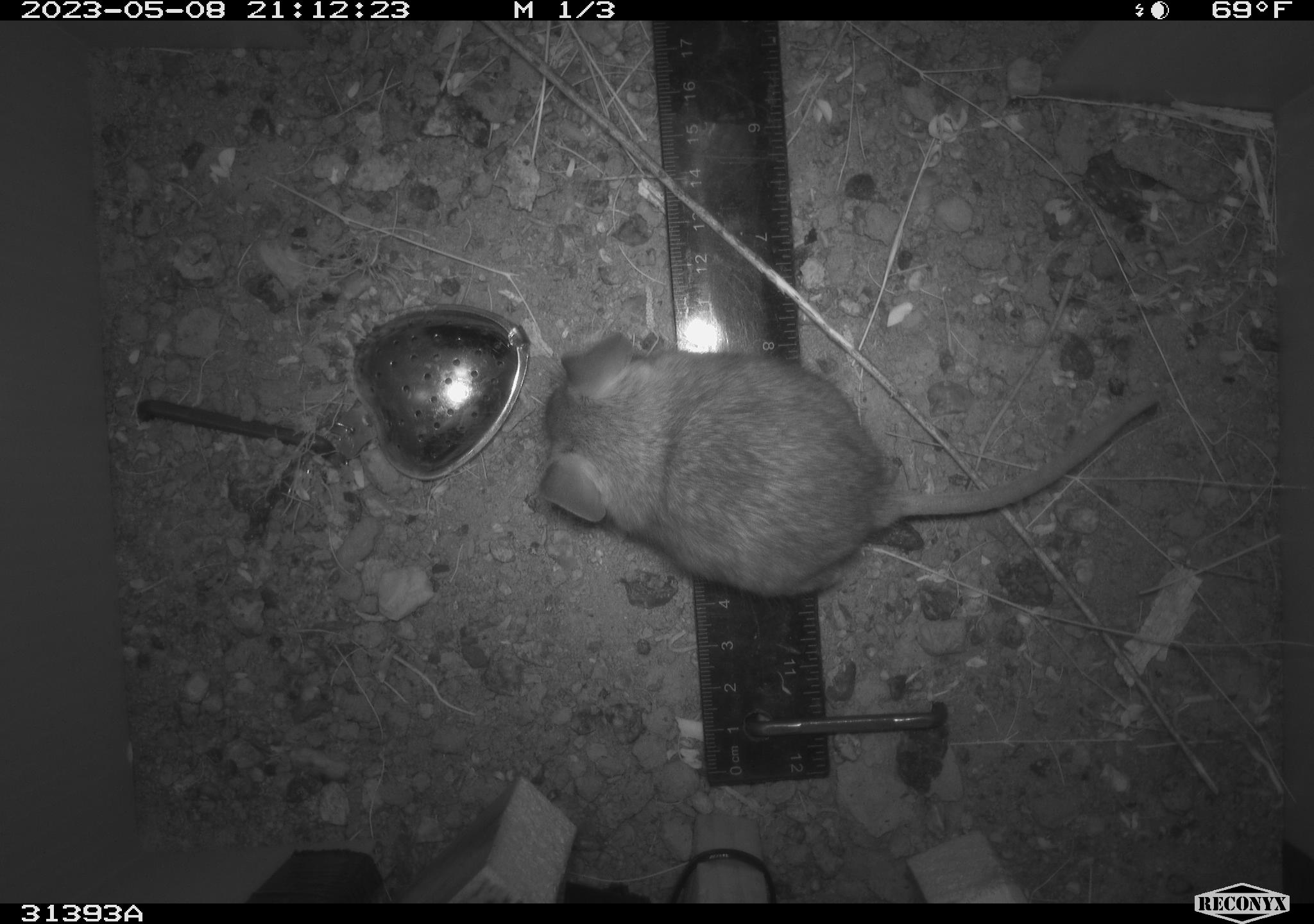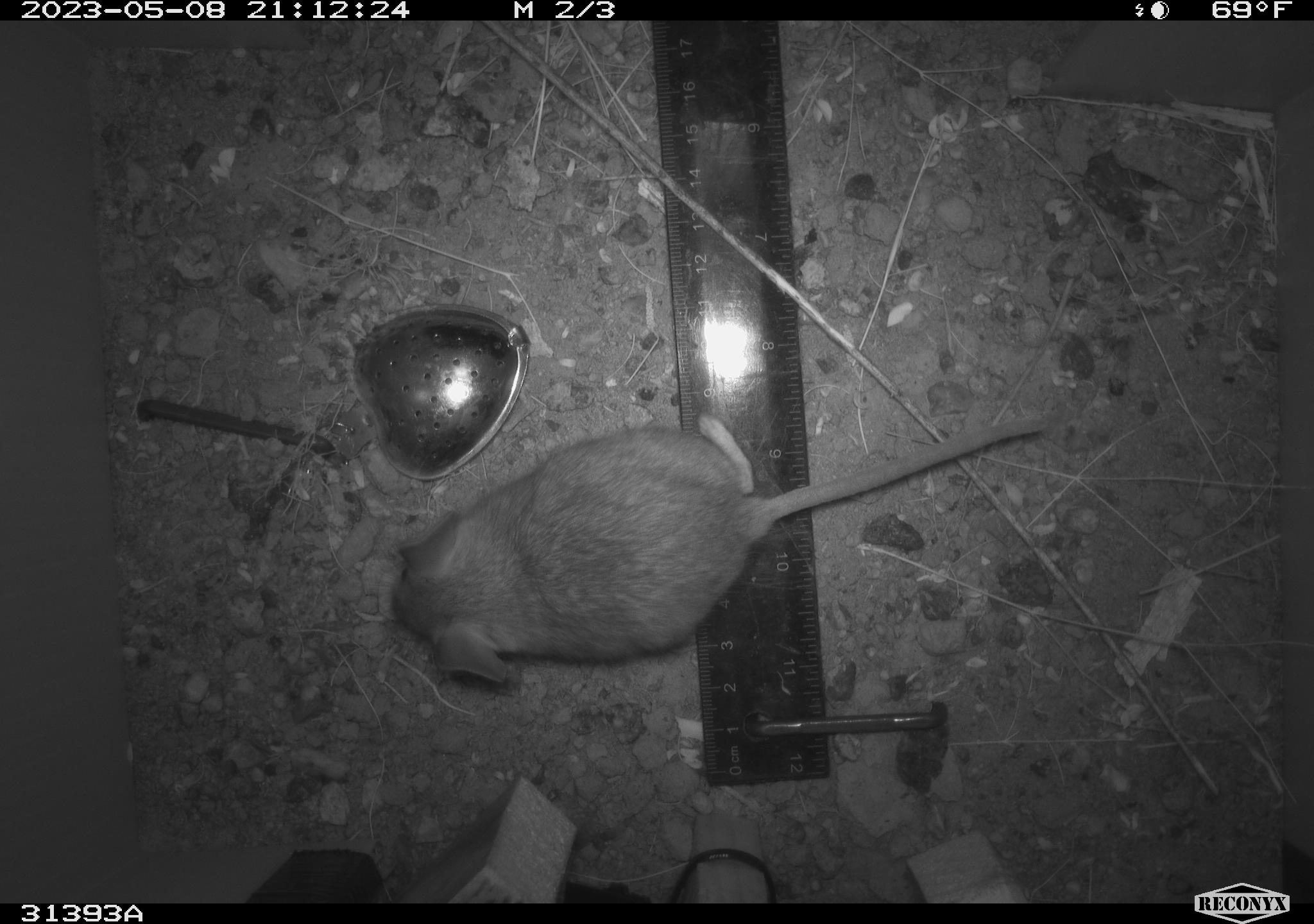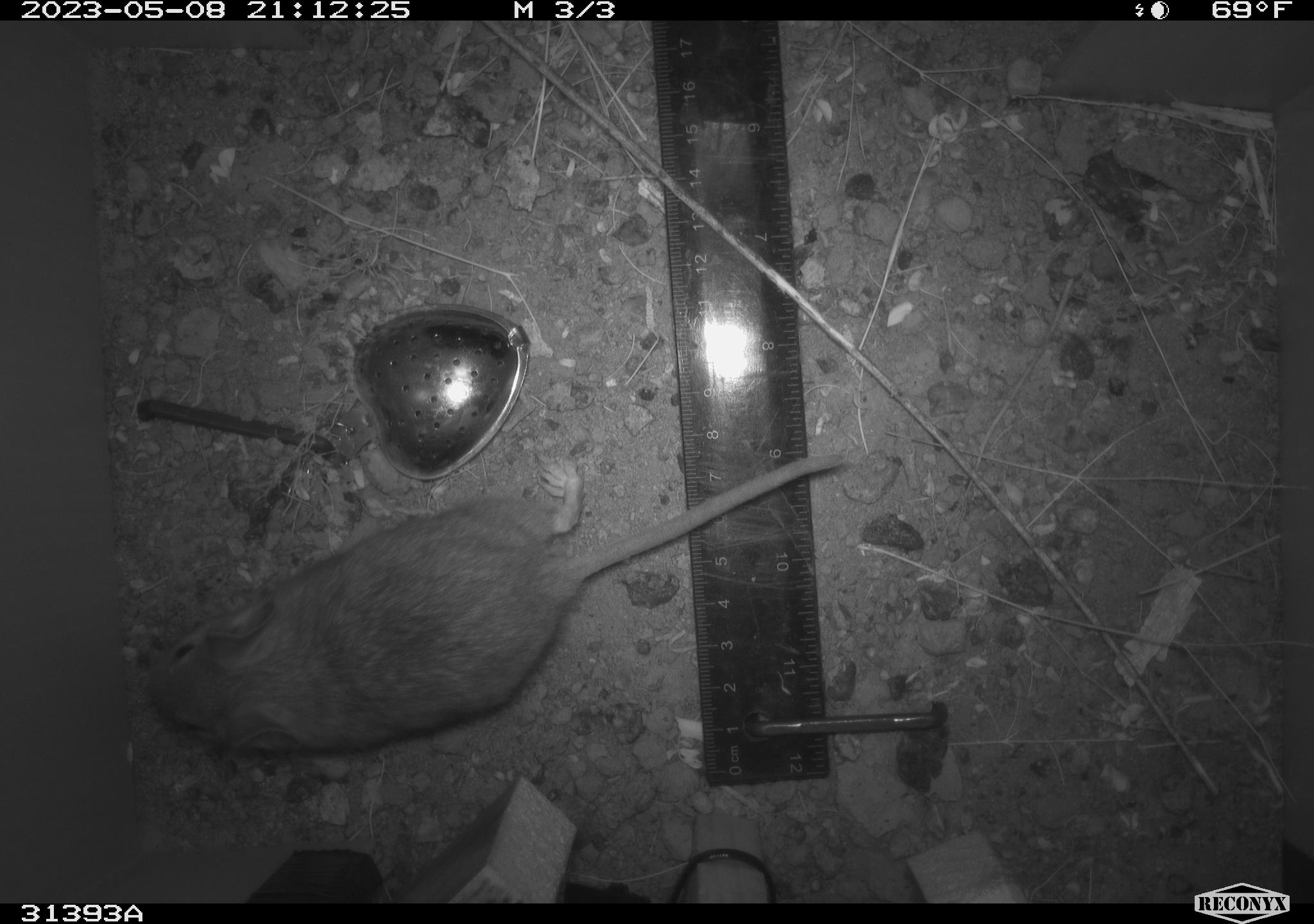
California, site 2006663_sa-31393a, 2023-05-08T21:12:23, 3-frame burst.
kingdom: Animalia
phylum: Chordata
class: Mammalia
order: Rodentia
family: Cricetidae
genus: Neotoma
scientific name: Neotoma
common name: pack rat or woodrat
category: neotoma species